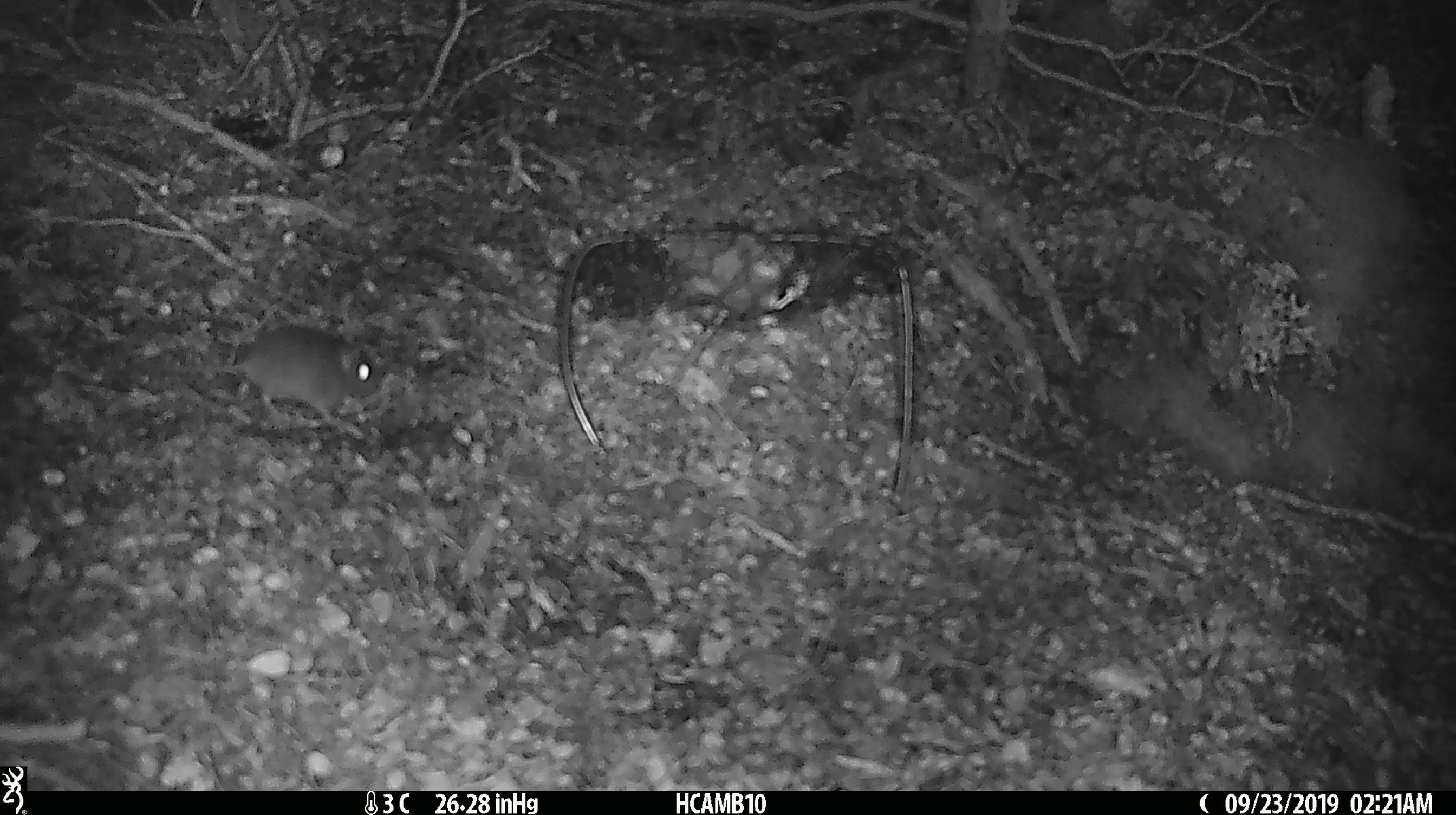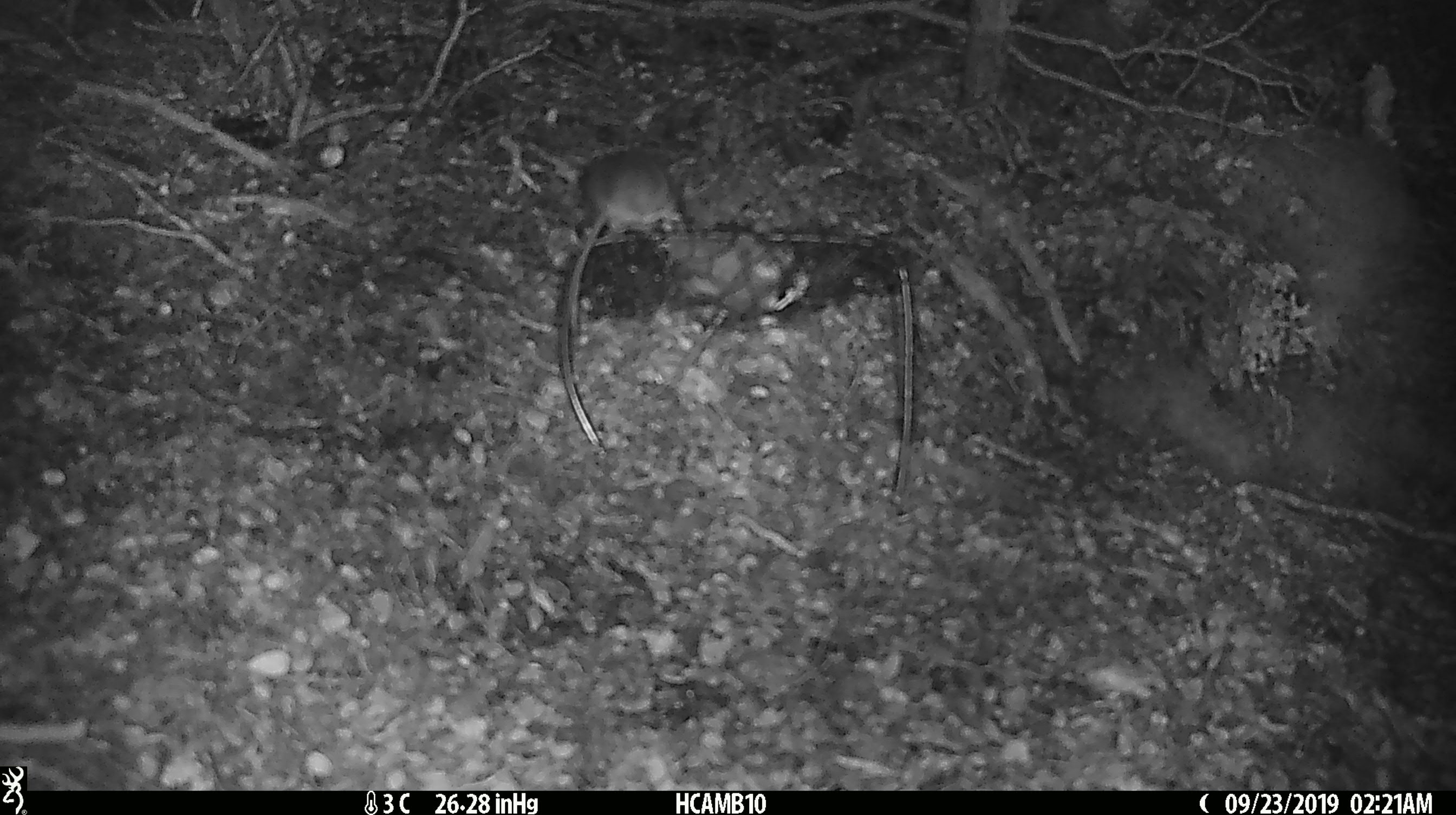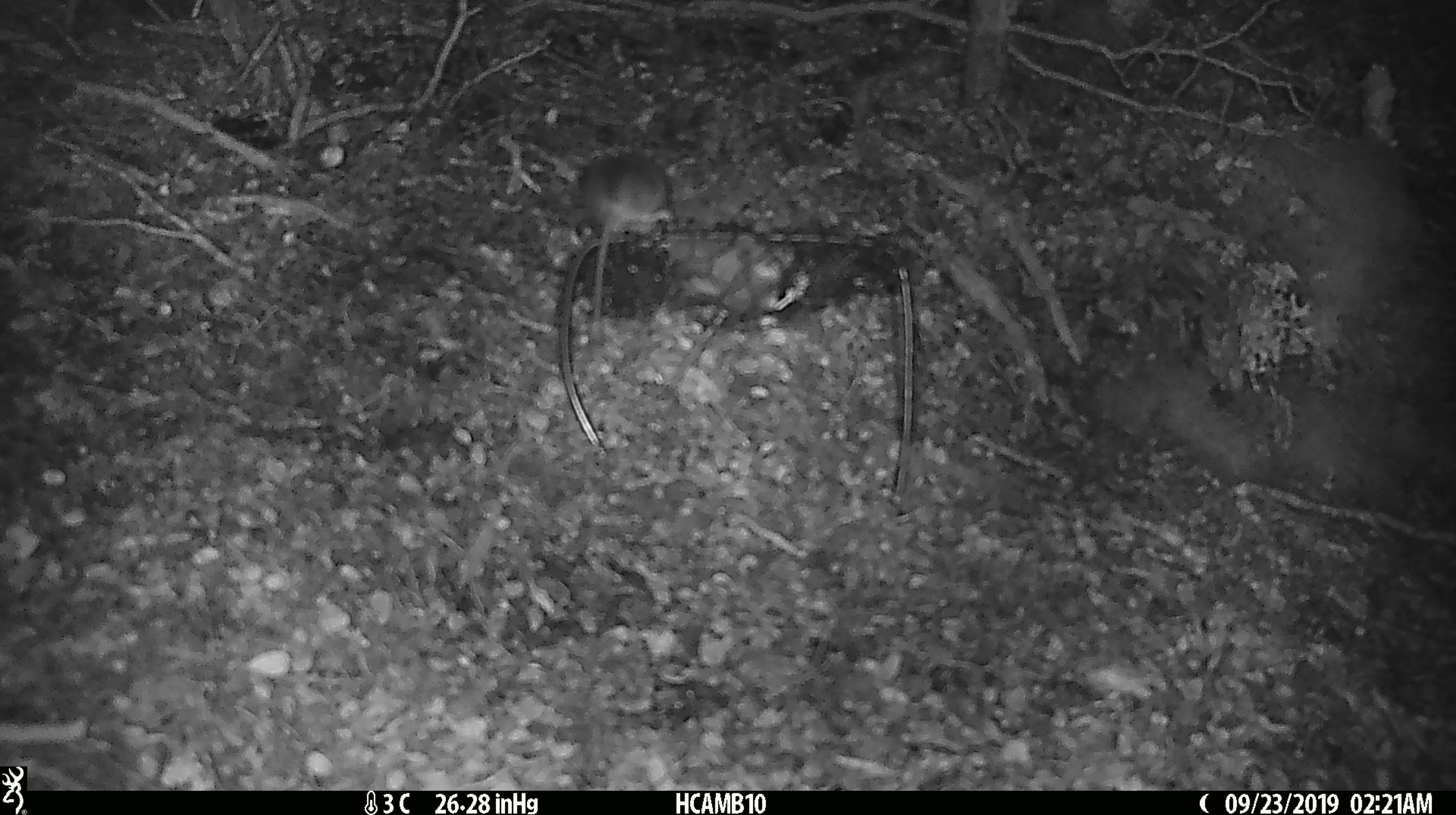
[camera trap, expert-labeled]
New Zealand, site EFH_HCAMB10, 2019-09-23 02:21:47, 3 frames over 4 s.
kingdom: Animalia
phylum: Chordata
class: Mammalia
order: Rodentia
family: Muridae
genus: Mus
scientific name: Mus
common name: mouse